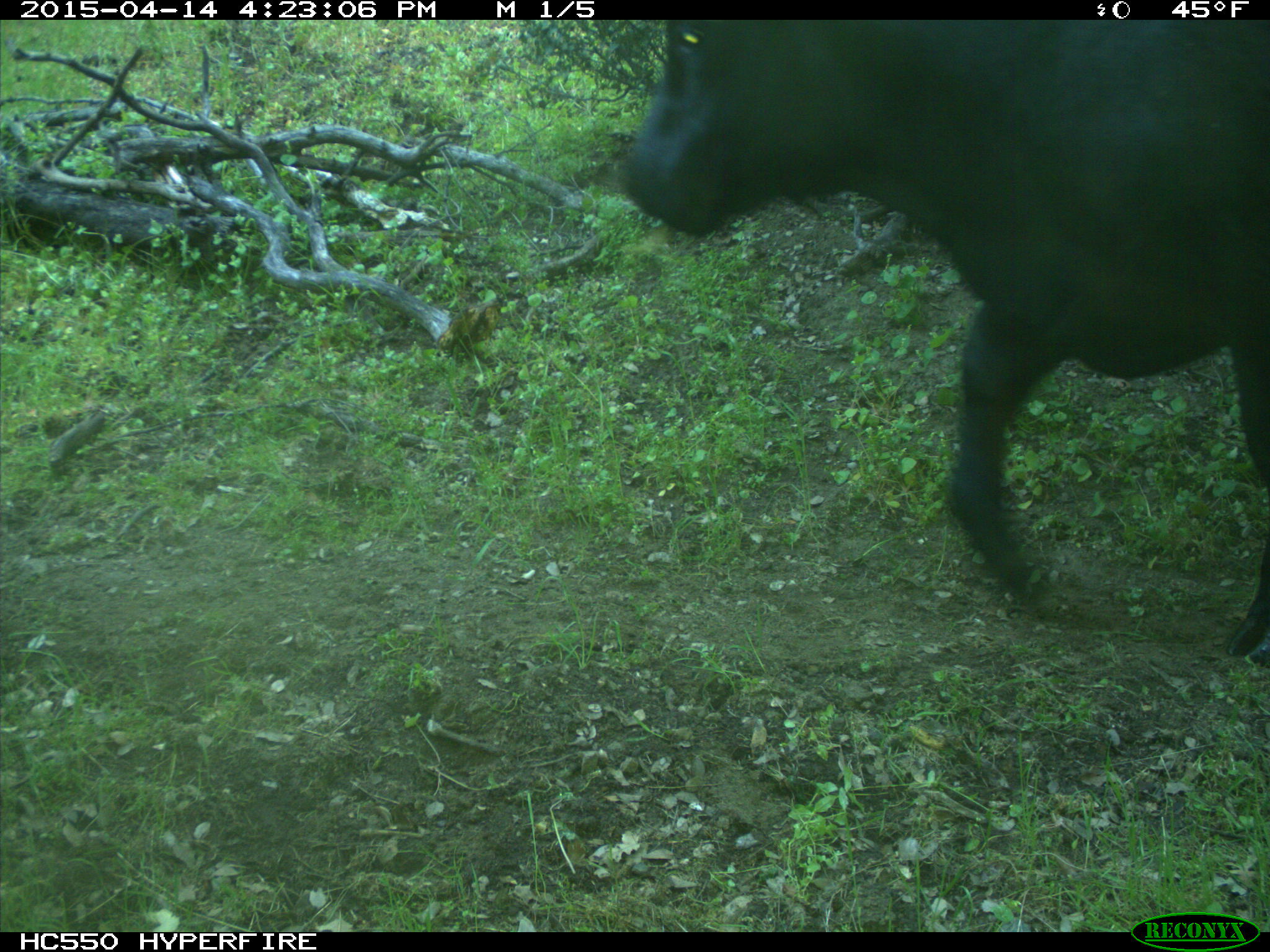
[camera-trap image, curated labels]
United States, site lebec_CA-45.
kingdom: Animalia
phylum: Chordata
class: Mammalia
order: Artiodactyla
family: Bovidae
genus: Bos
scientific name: Bos taurus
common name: domestic cow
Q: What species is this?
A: Bos taurus (domestic cow).